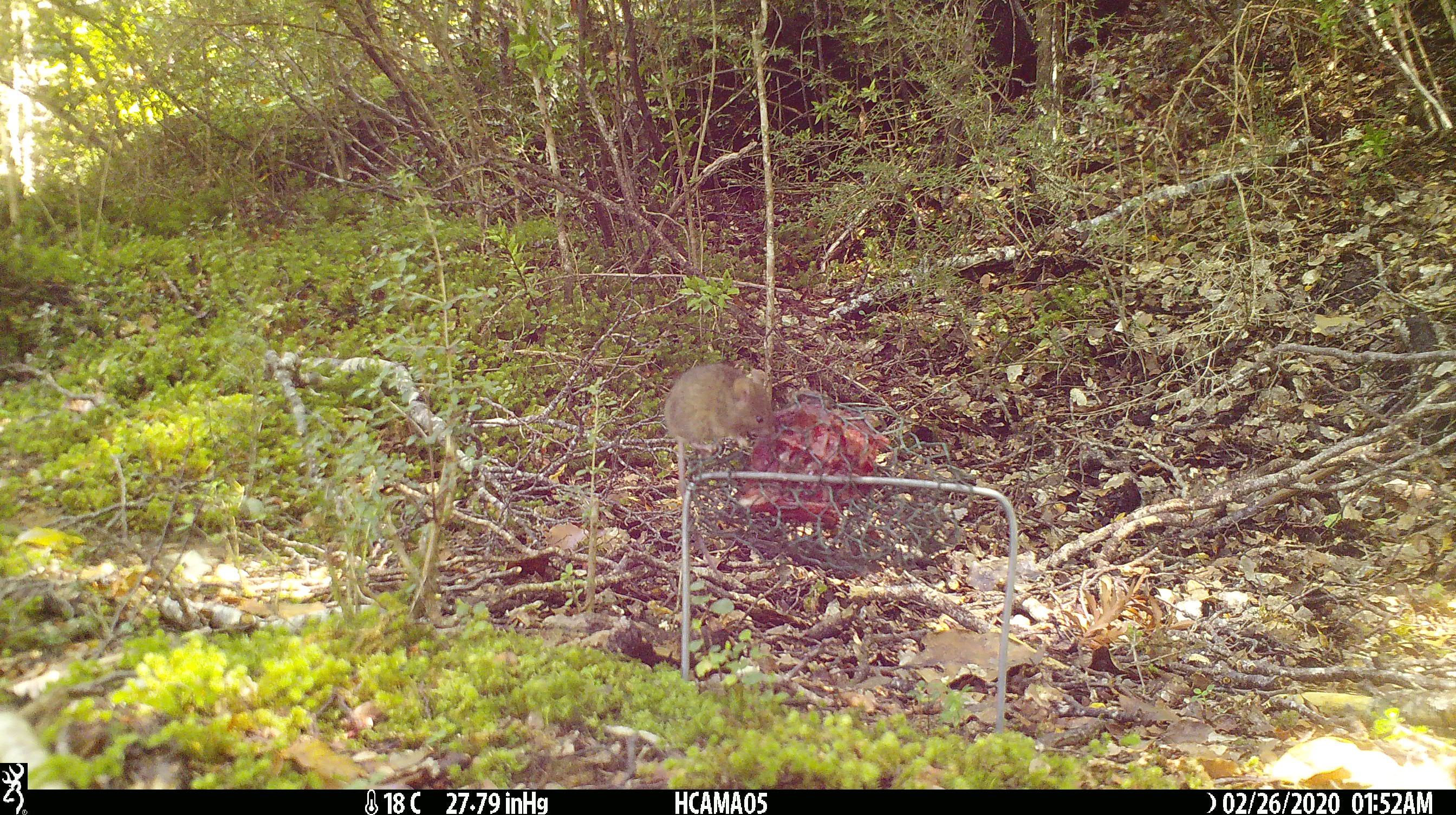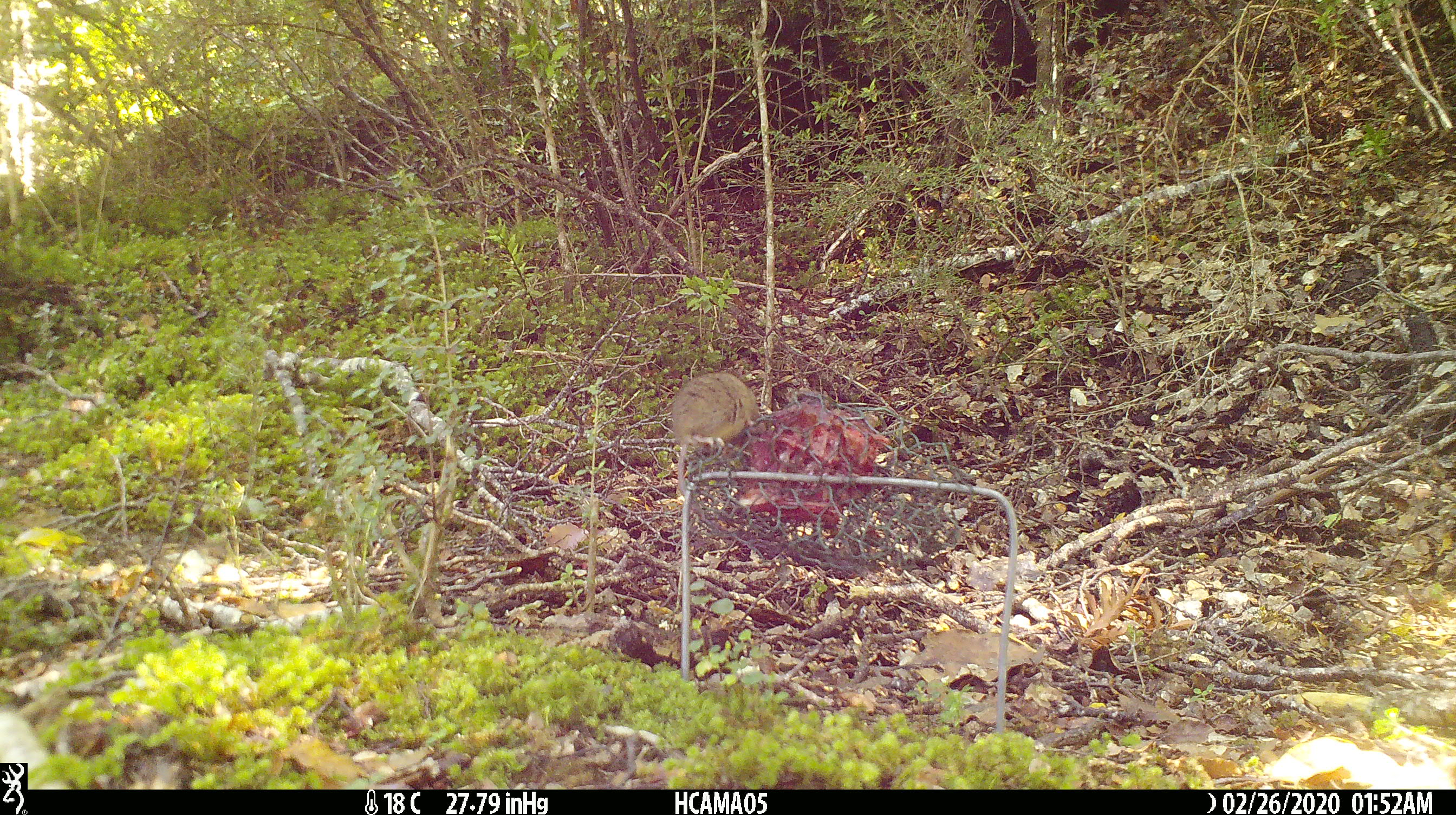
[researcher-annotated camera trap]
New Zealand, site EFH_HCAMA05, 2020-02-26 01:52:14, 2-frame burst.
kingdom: Animalia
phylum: Chordata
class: Mammalia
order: Rodentia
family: Muridae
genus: Mus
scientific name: Mus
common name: mouse